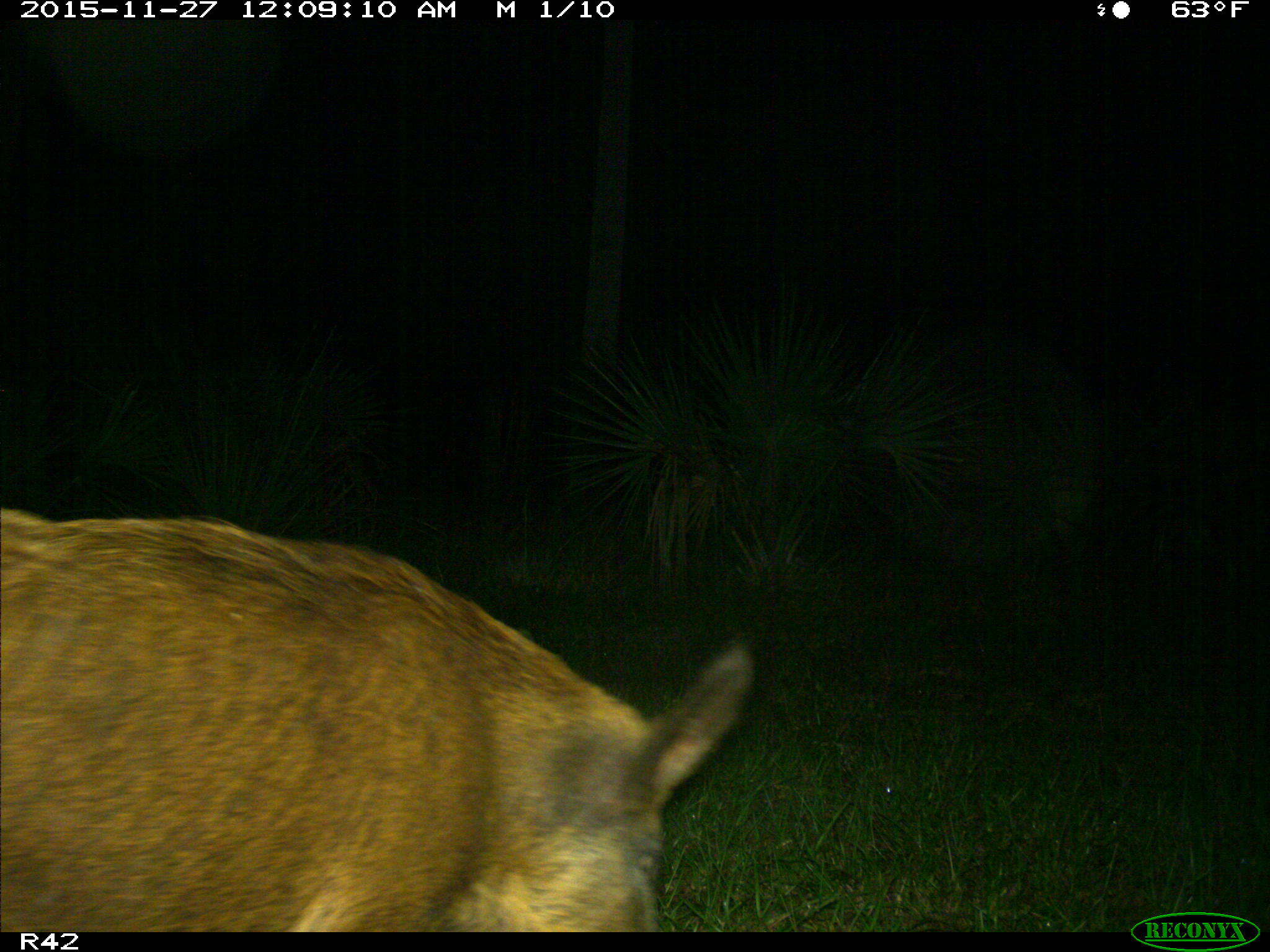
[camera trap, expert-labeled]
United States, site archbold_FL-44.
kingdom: Animalia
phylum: Chordata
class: Mammalia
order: Artiodactyla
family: Suidae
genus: Sus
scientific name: Sus scrofa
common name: wild boar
Sus scrofa (wild boar).